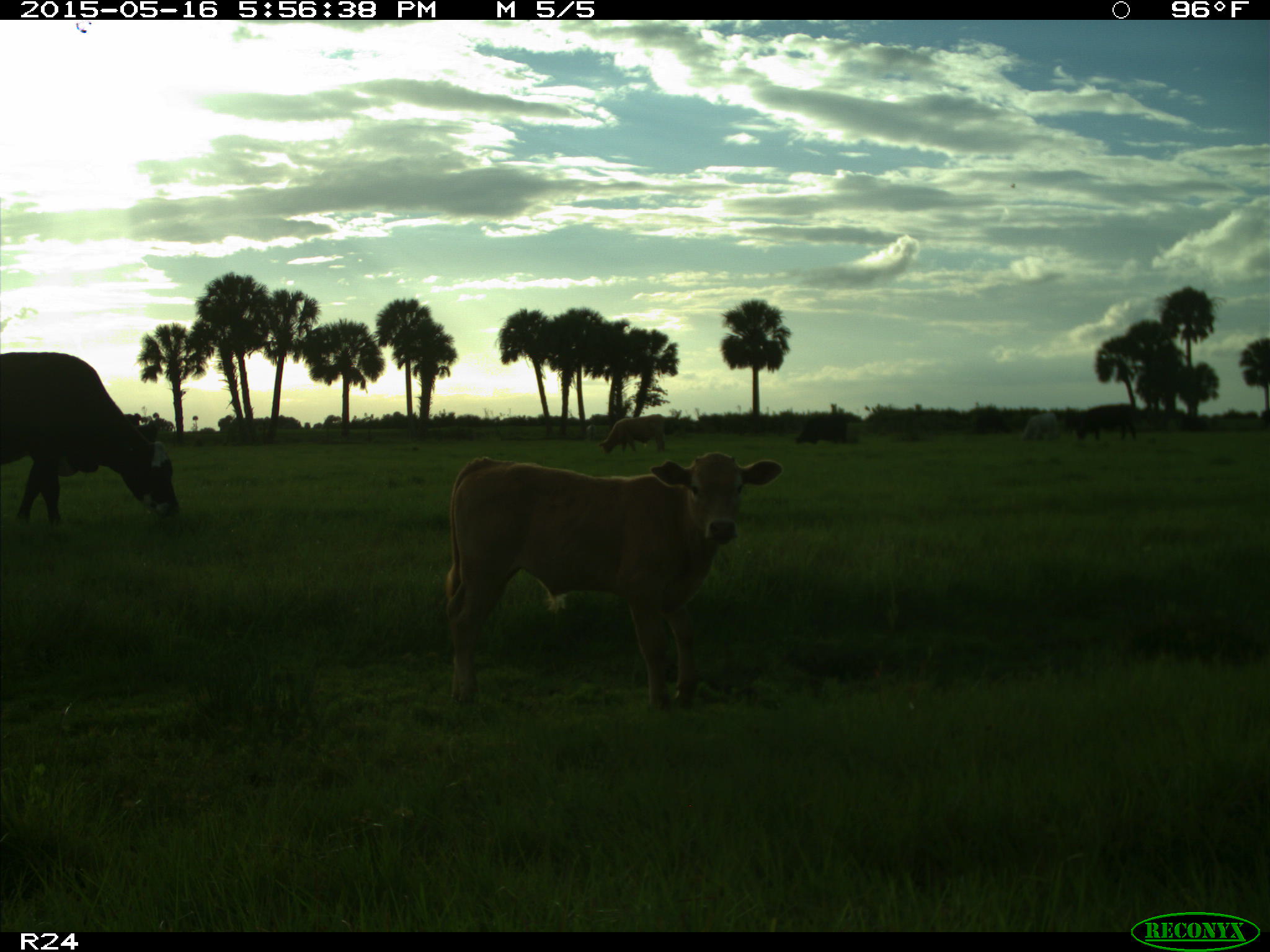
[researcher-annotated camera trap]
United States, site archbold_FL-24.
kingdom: Animalia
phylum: Chordata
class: Mammalia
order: Artiodactyla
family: Bovidae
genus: Bos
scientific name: Bos taurus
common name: domestic cow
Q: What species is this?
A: Bos taurus (domestic cow).